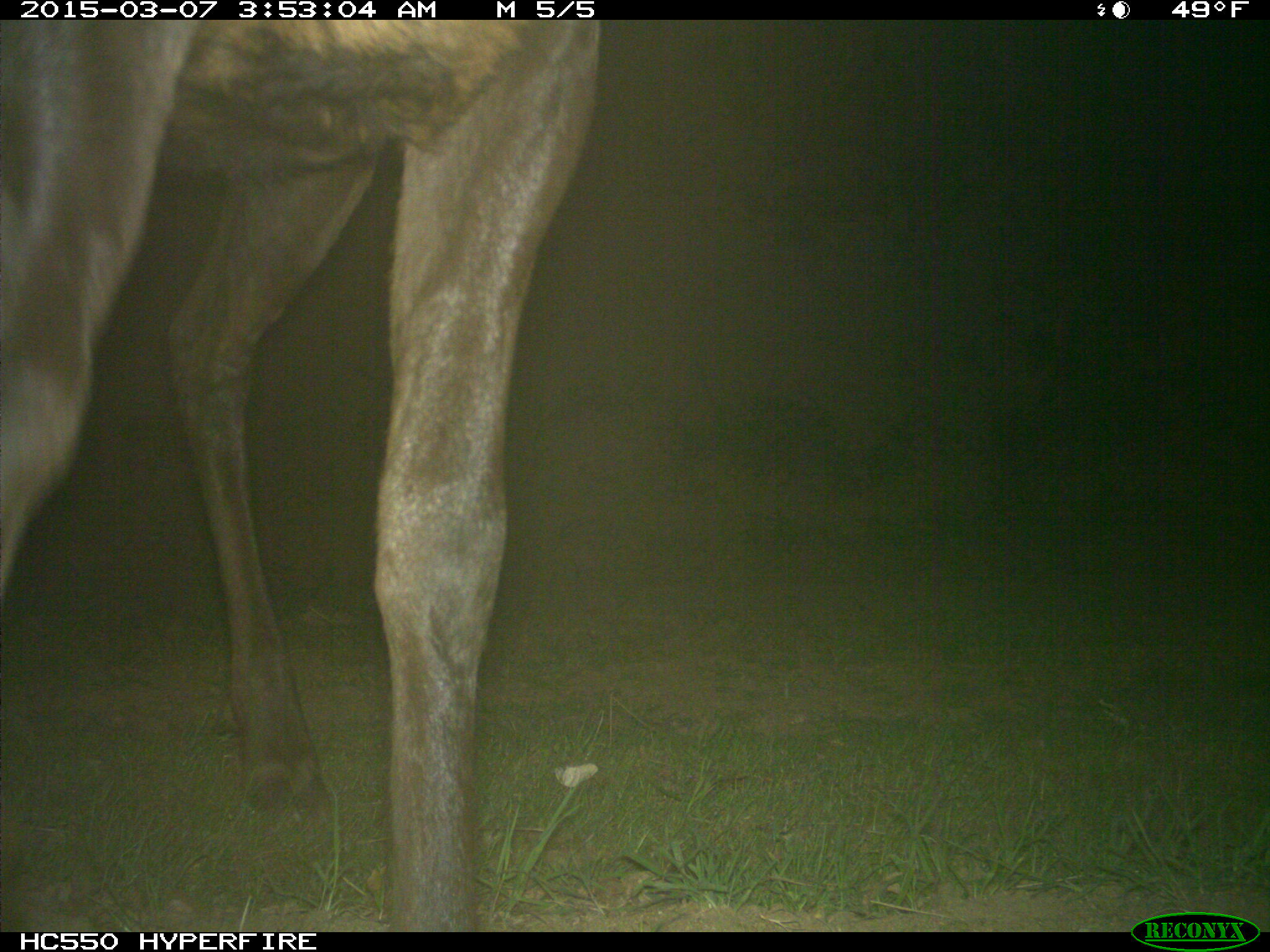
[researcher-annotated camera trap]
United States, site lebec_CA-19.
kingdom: Animalia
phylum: Chordata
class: Mammalia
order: Artiodactyla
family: Cervidae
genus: Cervus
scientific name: Cervus canadensis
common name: elk